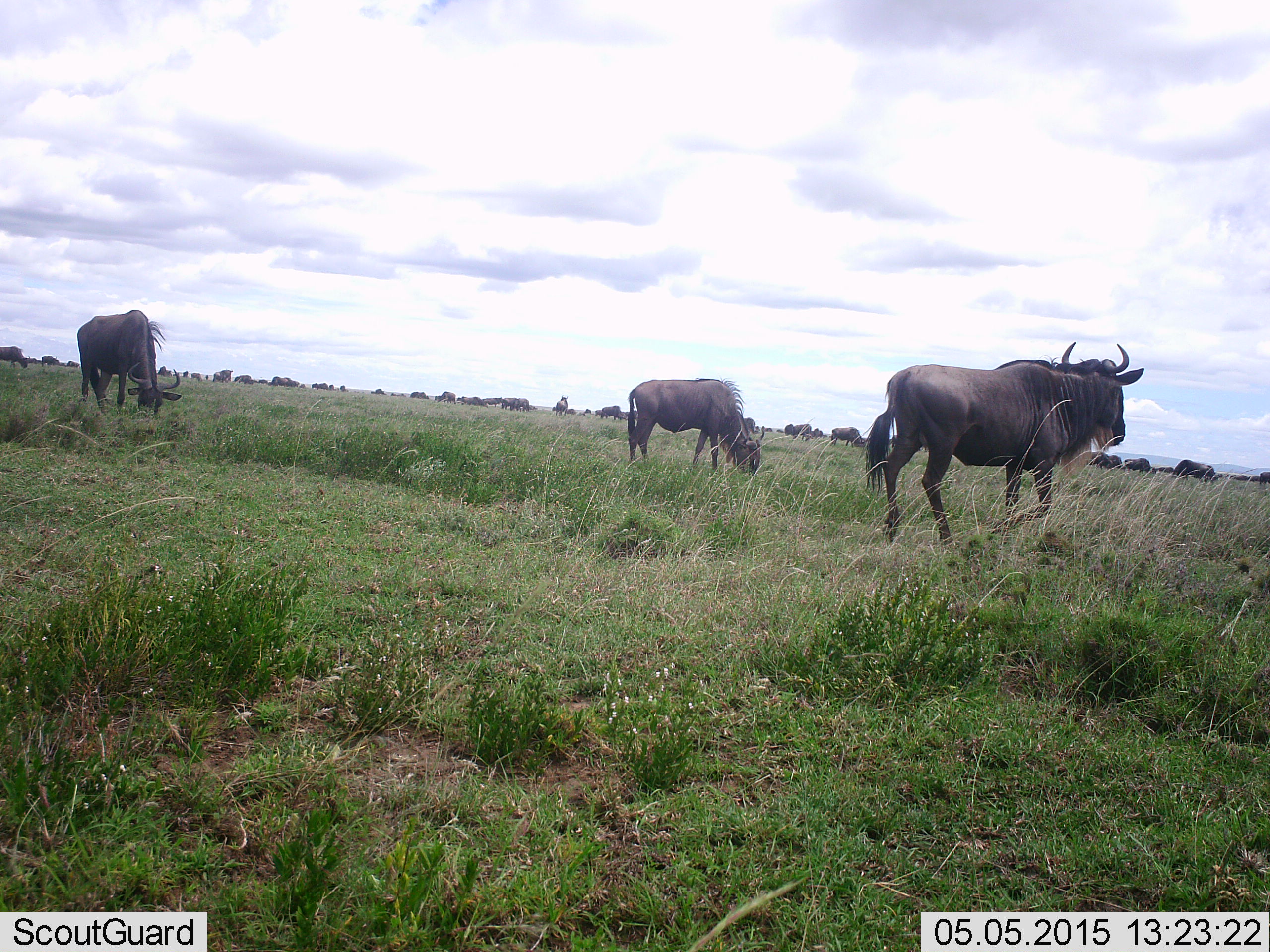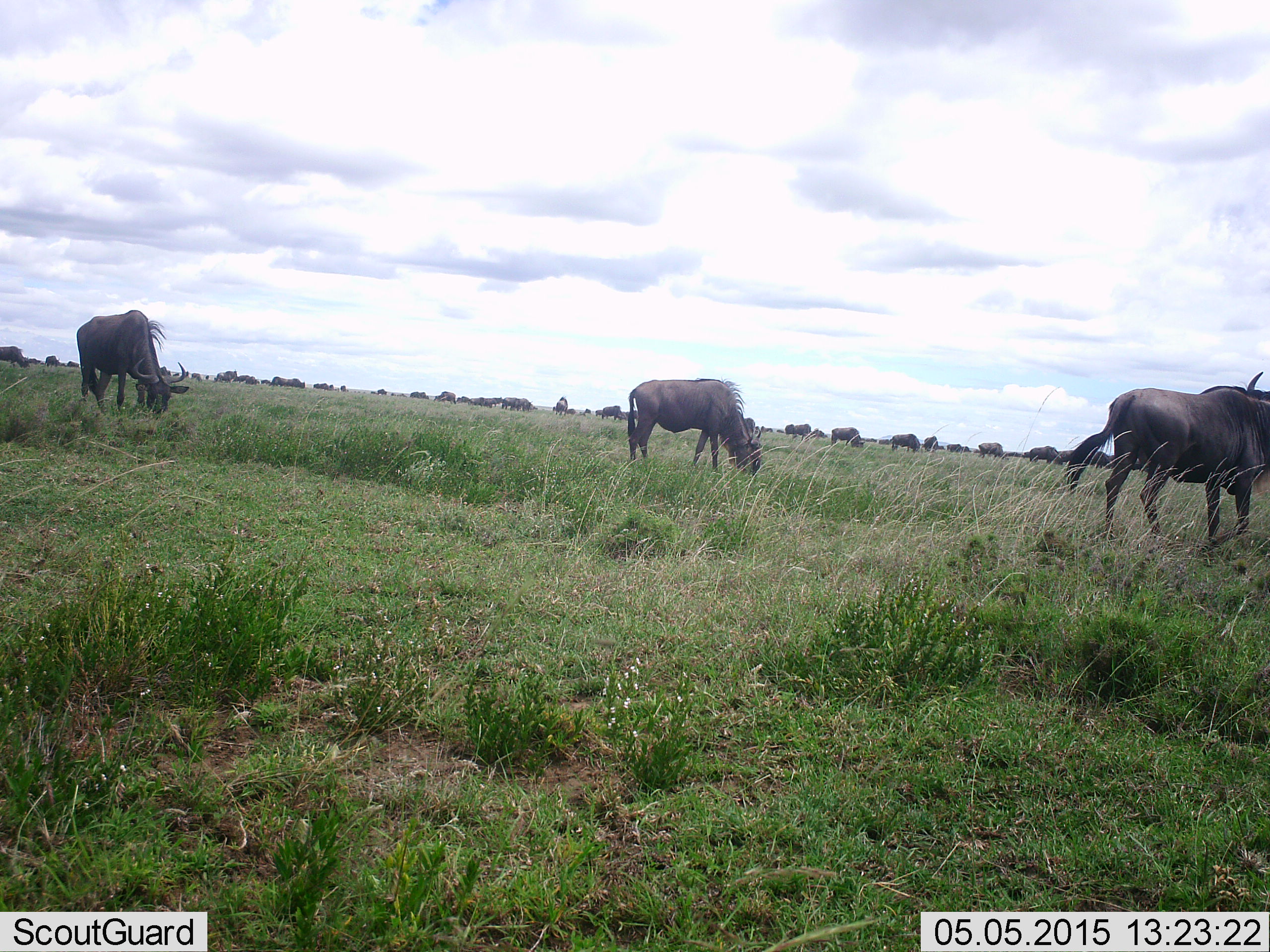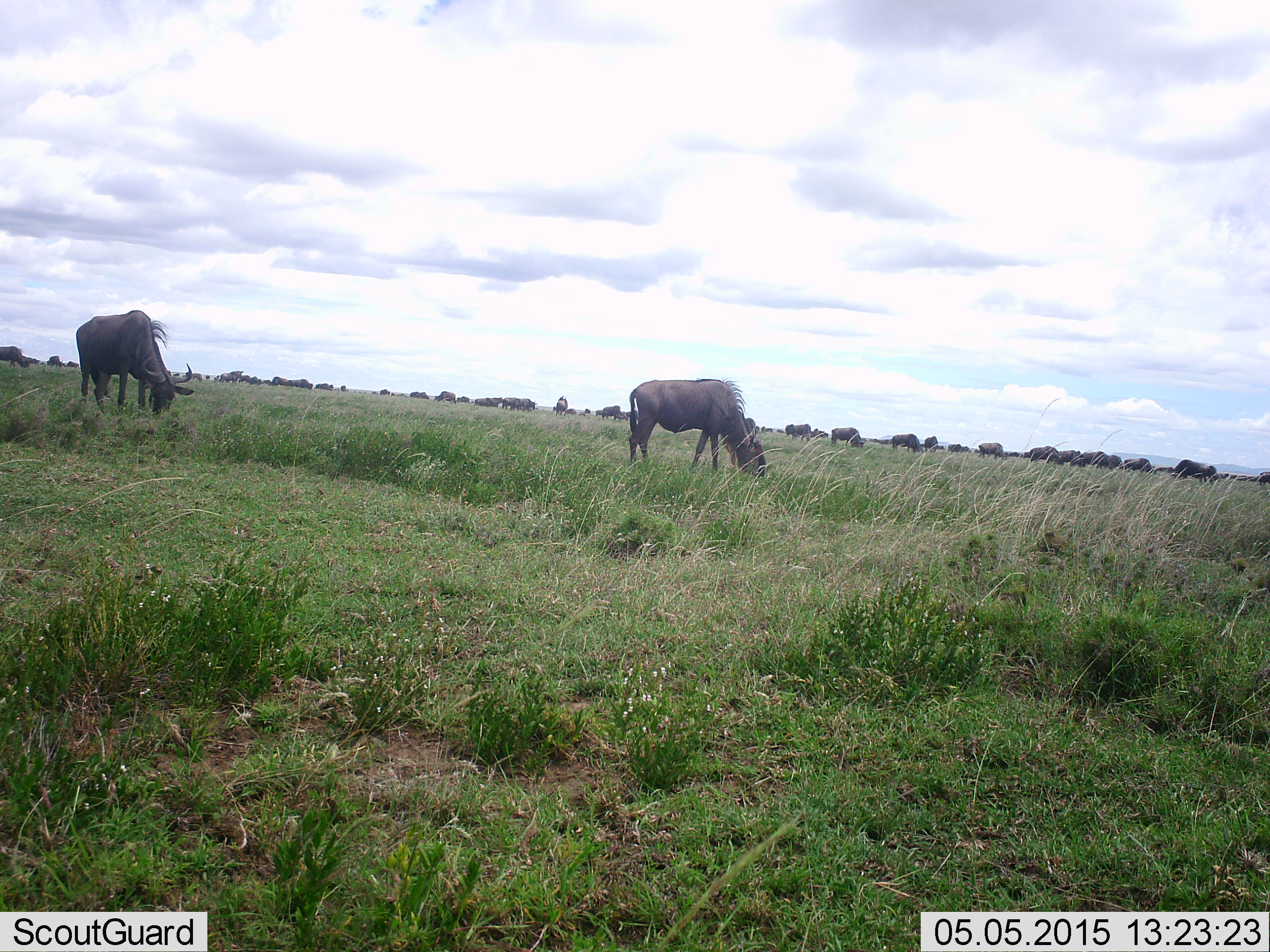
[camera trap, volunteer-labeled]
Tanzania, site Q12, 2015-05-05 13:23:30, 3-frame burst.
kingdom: Animalia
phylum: Chordata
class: Mammalia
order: Artiodactyla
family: Bovidae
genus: Connochaetes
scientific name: Connochaetes taurinus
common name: blue wildebeest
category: wildebeest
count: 11-50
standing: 40%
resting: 0%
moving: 60%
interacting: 0%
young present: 0%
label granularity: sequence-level